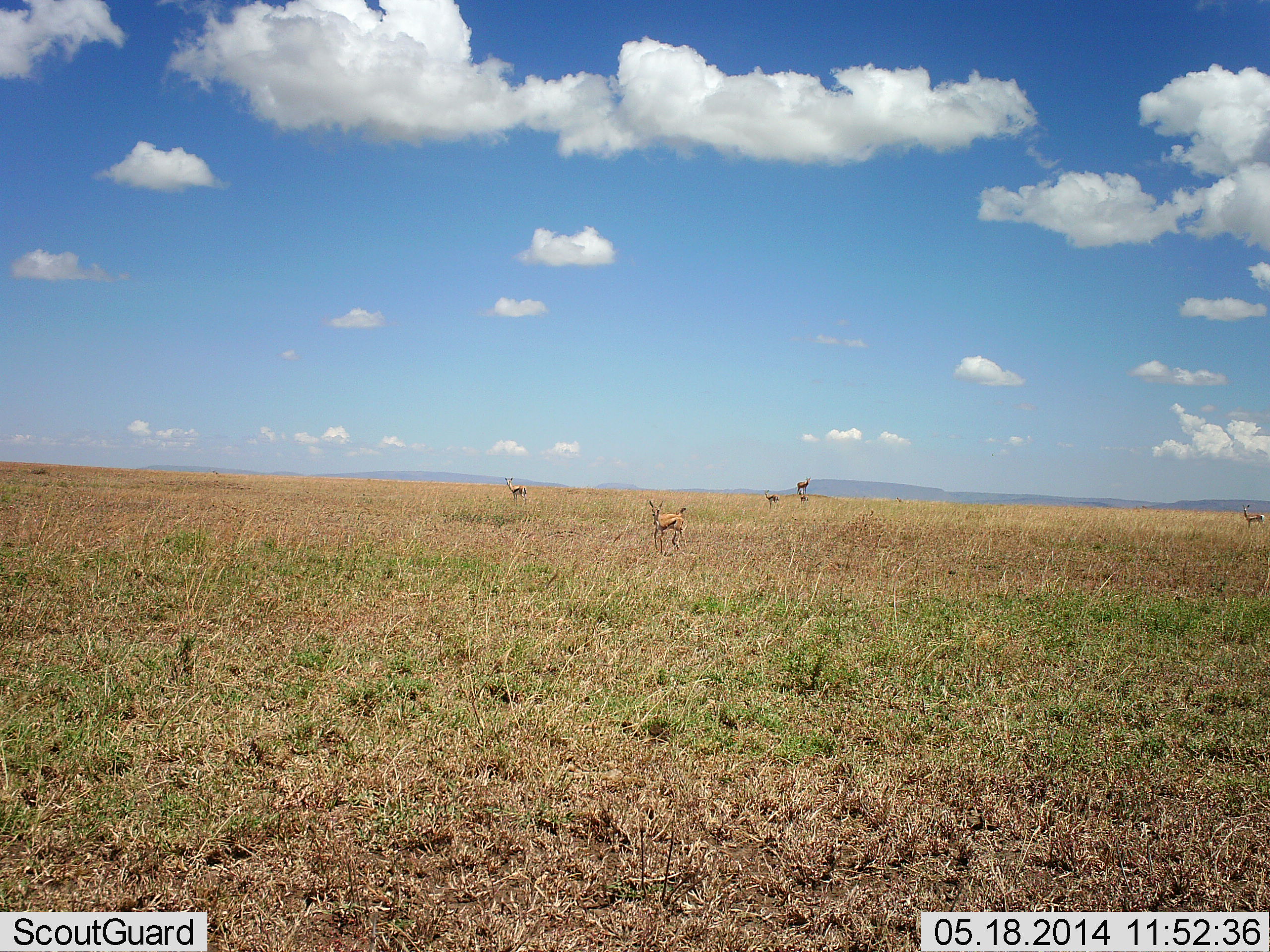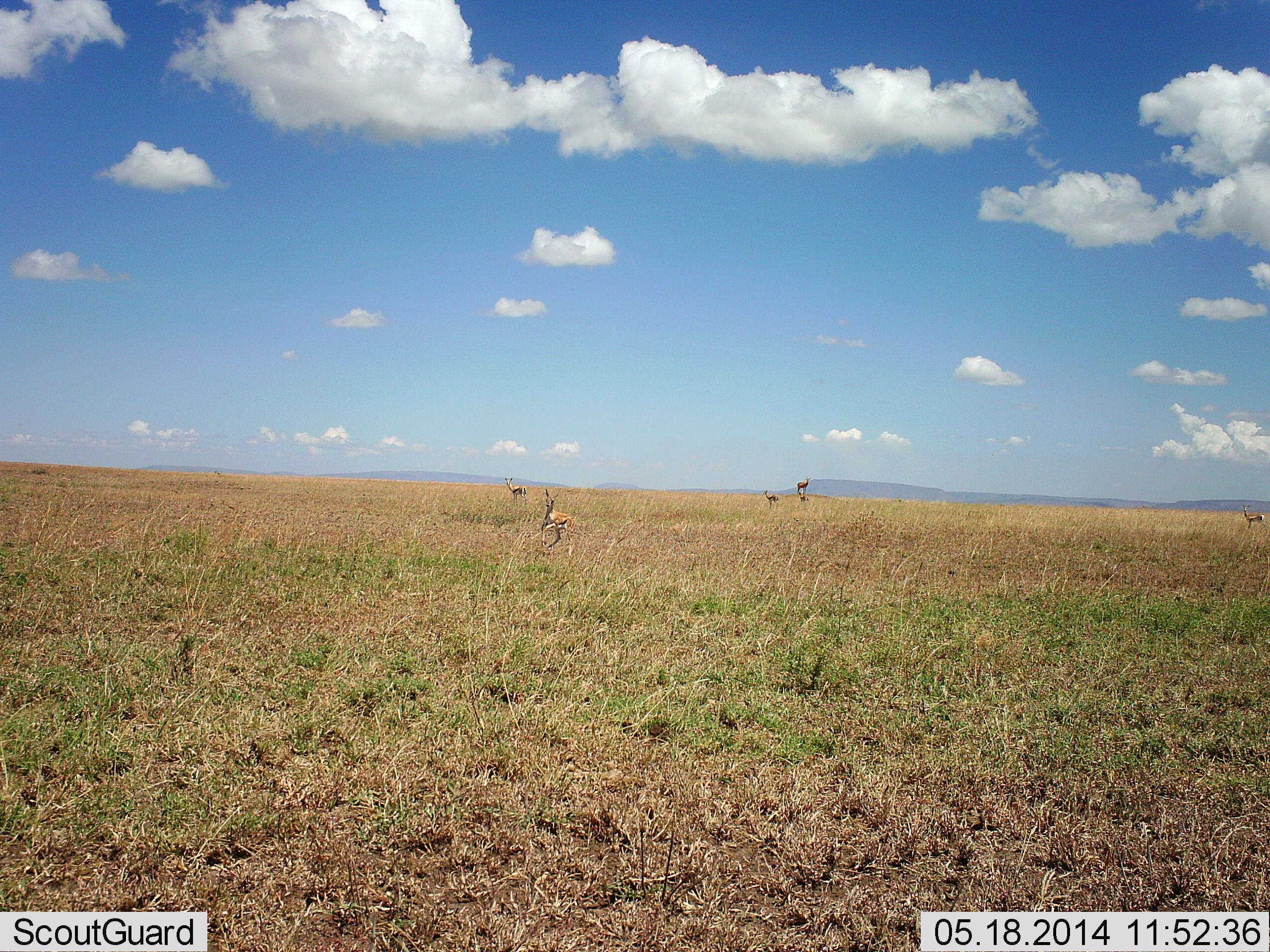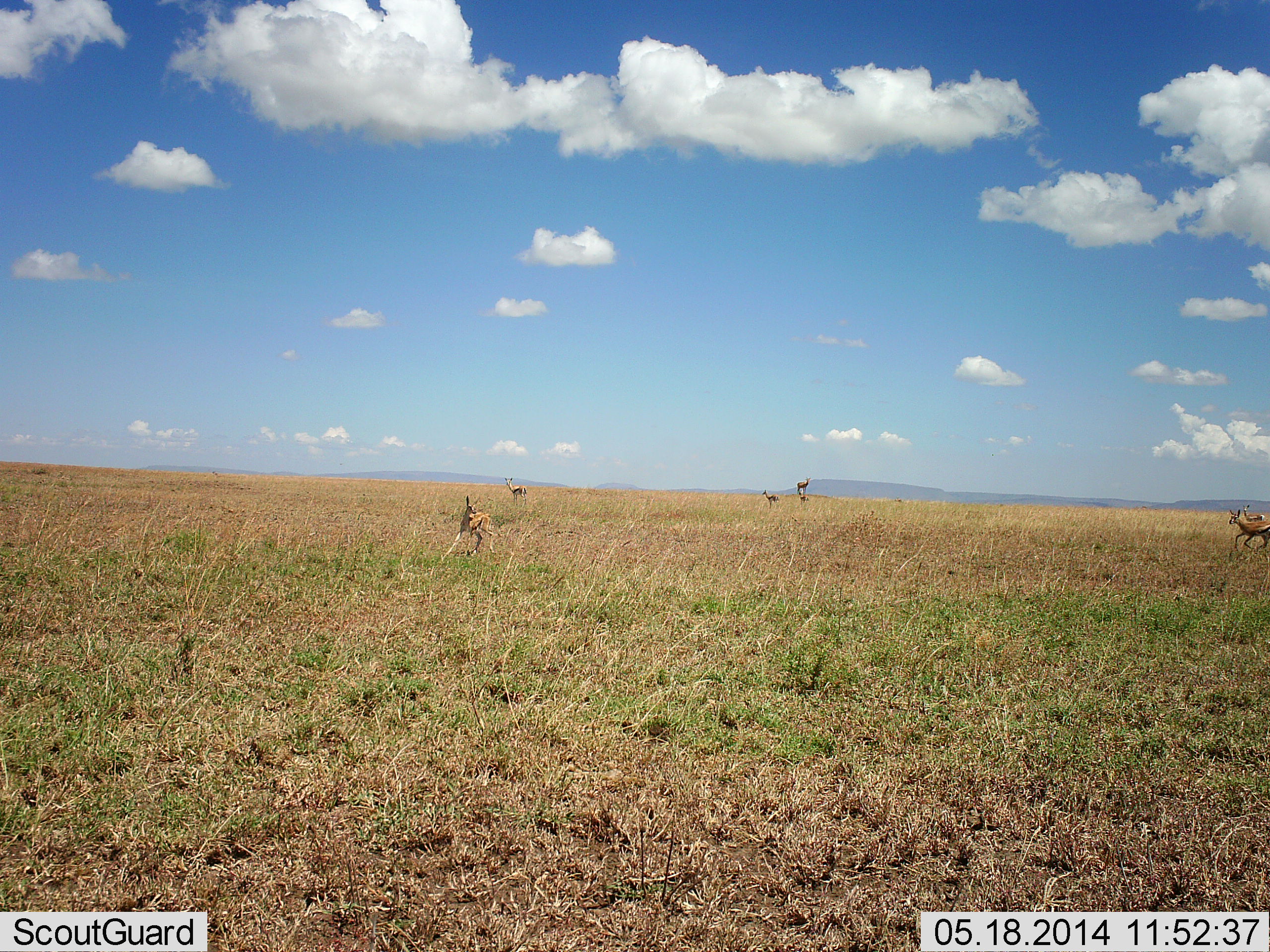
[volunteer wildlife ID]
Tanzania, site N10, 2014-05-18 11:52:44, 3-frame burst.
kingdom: Animalia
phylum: Chordata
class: Mammalia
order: Artiodactyla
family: Bovidae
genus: Eudorcas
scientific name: Eudorcas thomsonii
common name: thomson's gazelle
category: gazellethomsons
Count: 6.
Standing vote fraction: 80%.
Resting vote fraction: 0%.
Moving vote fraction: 90%.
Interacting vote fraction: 0%.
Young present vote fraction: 10%.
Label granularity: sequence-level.